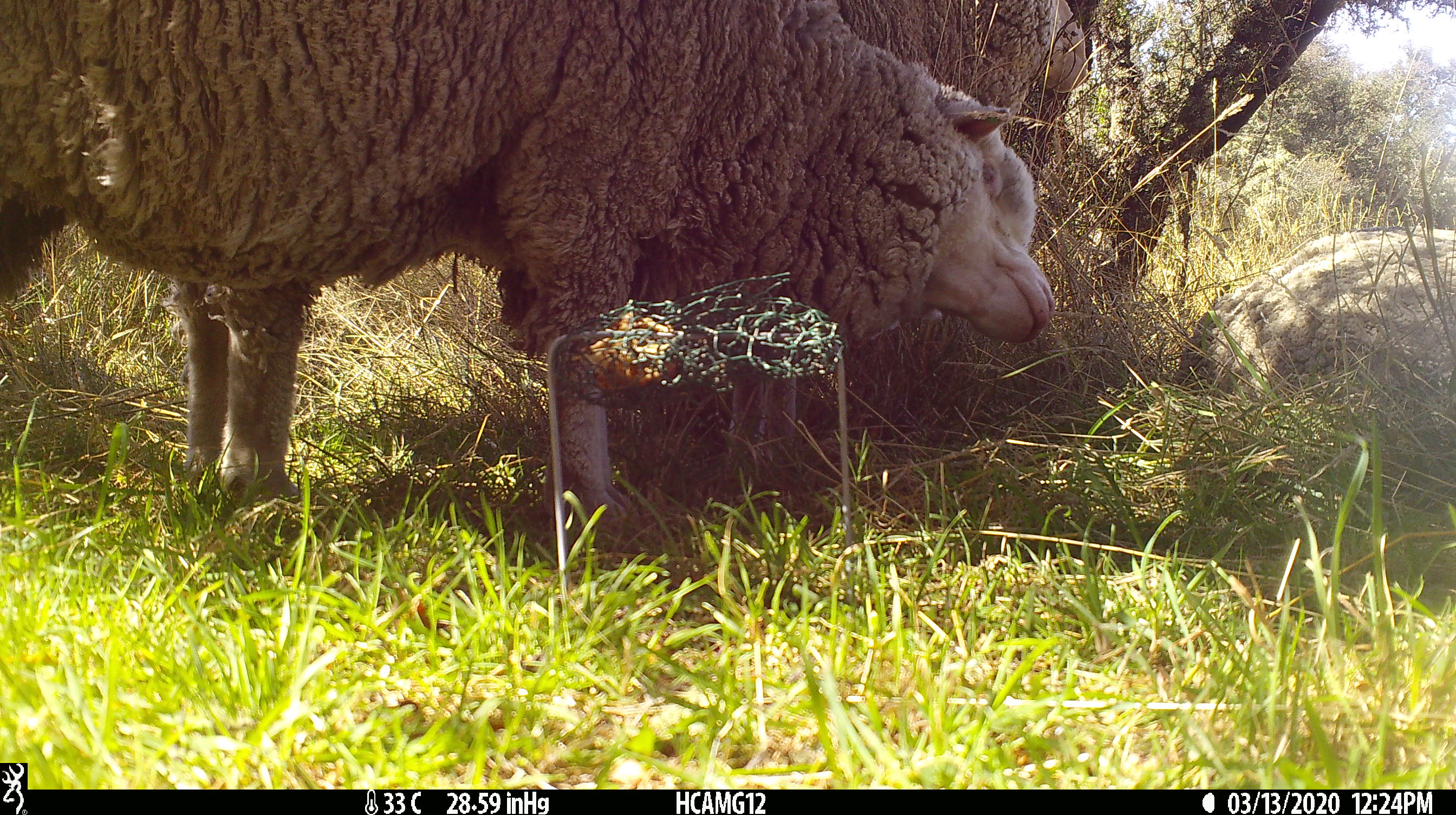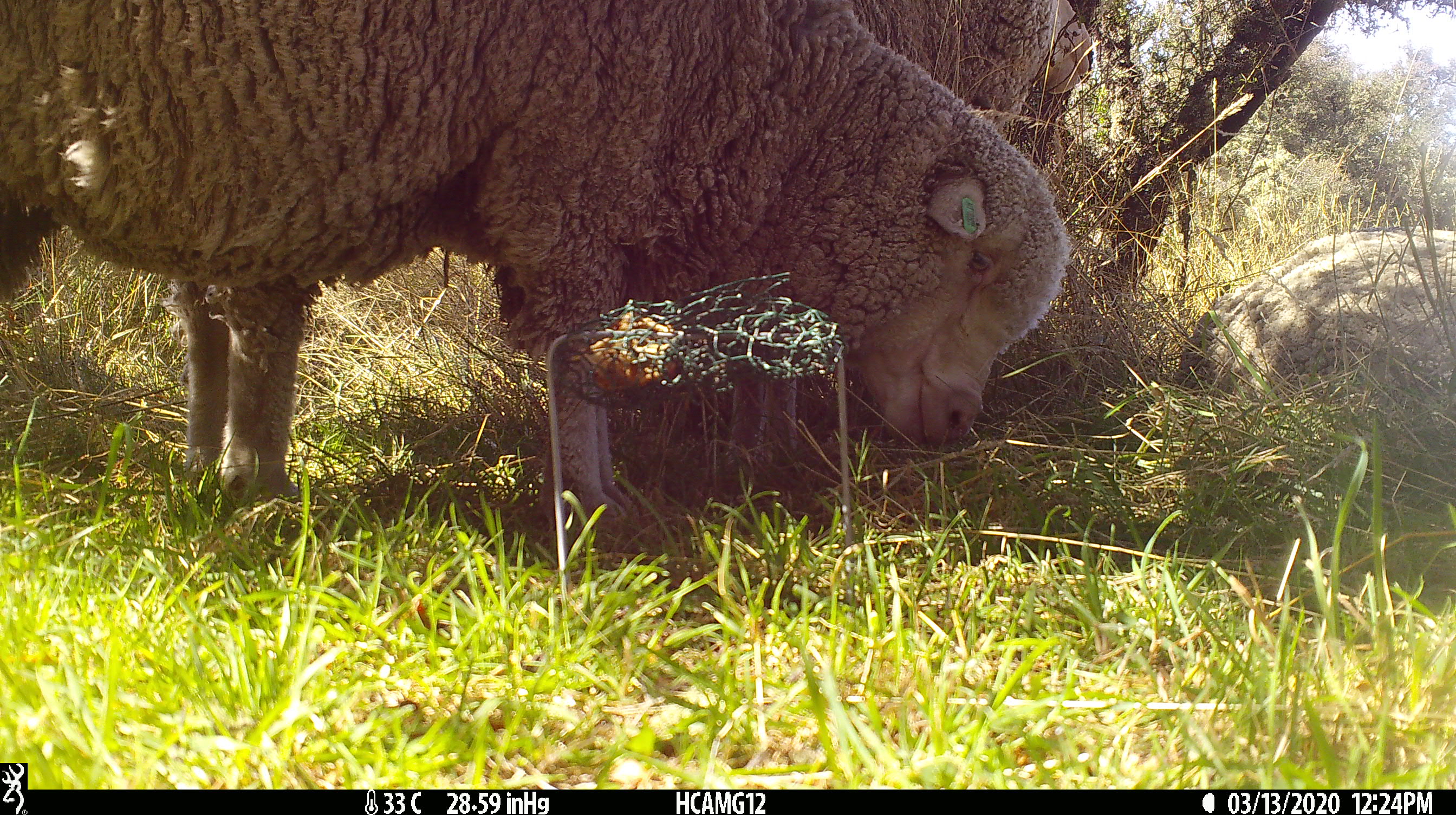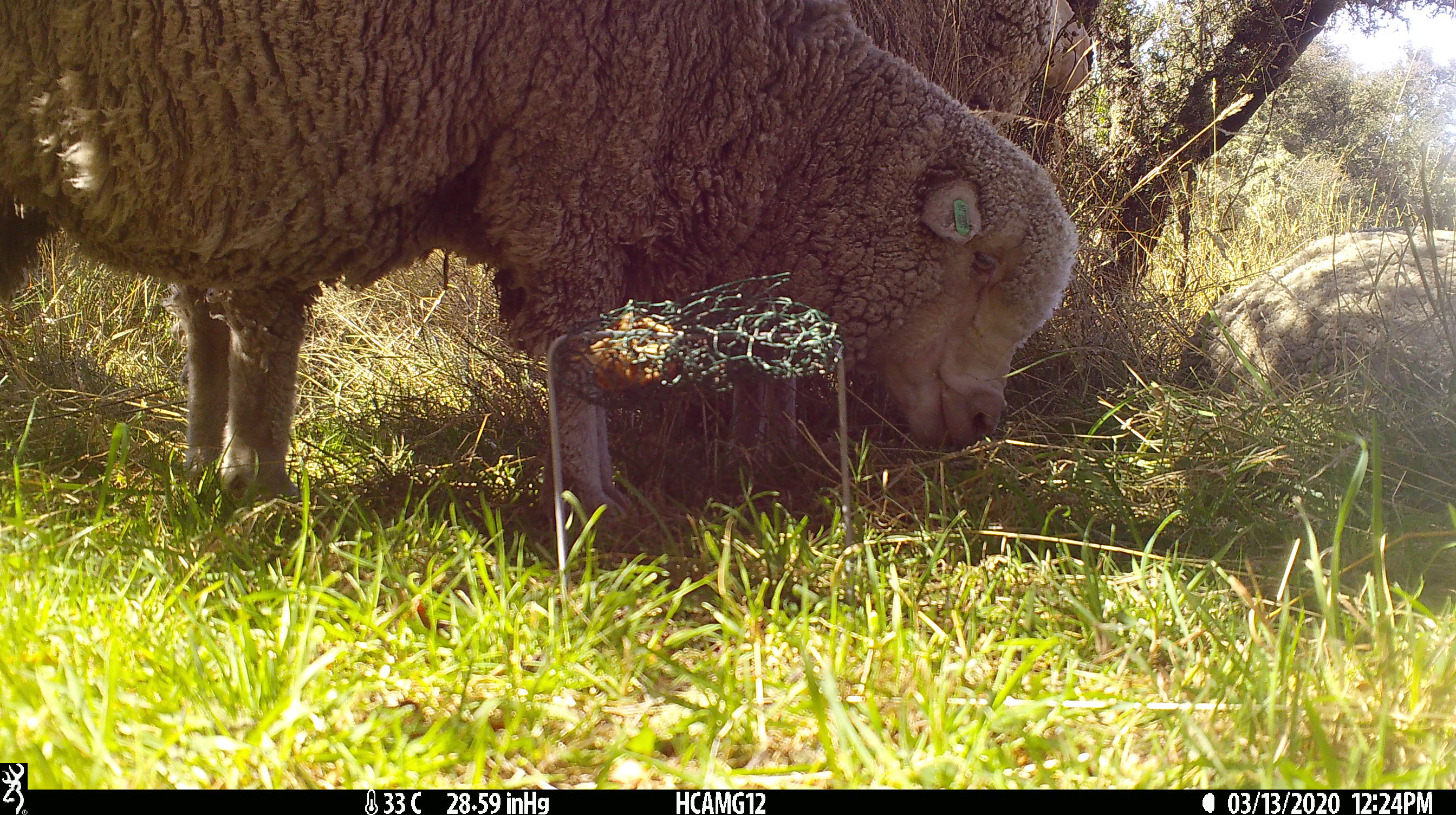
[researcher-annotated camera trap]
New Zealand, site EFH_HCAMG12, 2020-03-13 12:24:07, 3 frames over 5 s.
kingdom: Animalia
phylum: Chordata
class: Mammalia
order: Artiodactyla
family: Bovidae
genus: Ovis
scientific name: Ovis aries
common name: domestic sheep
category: sheep